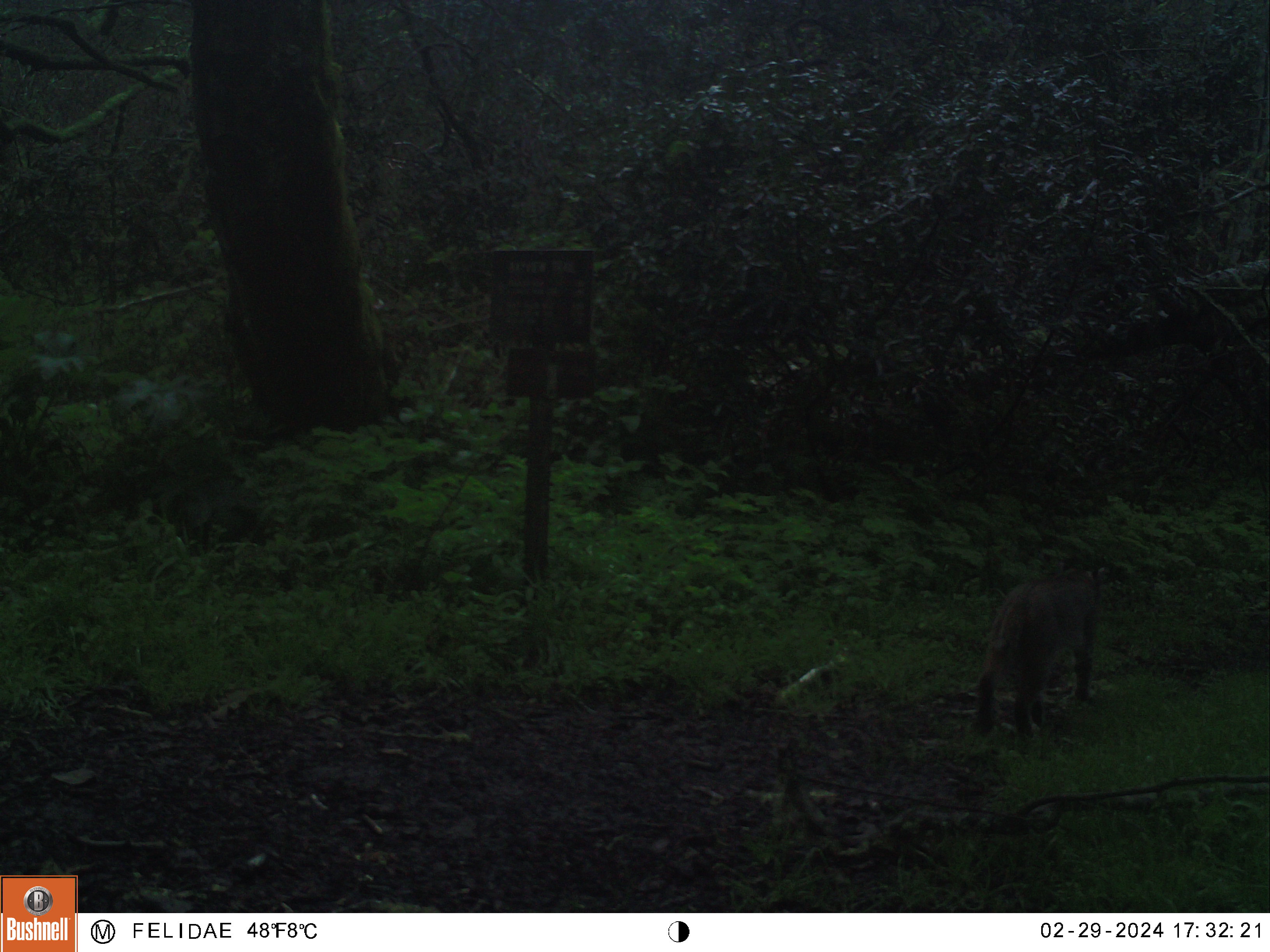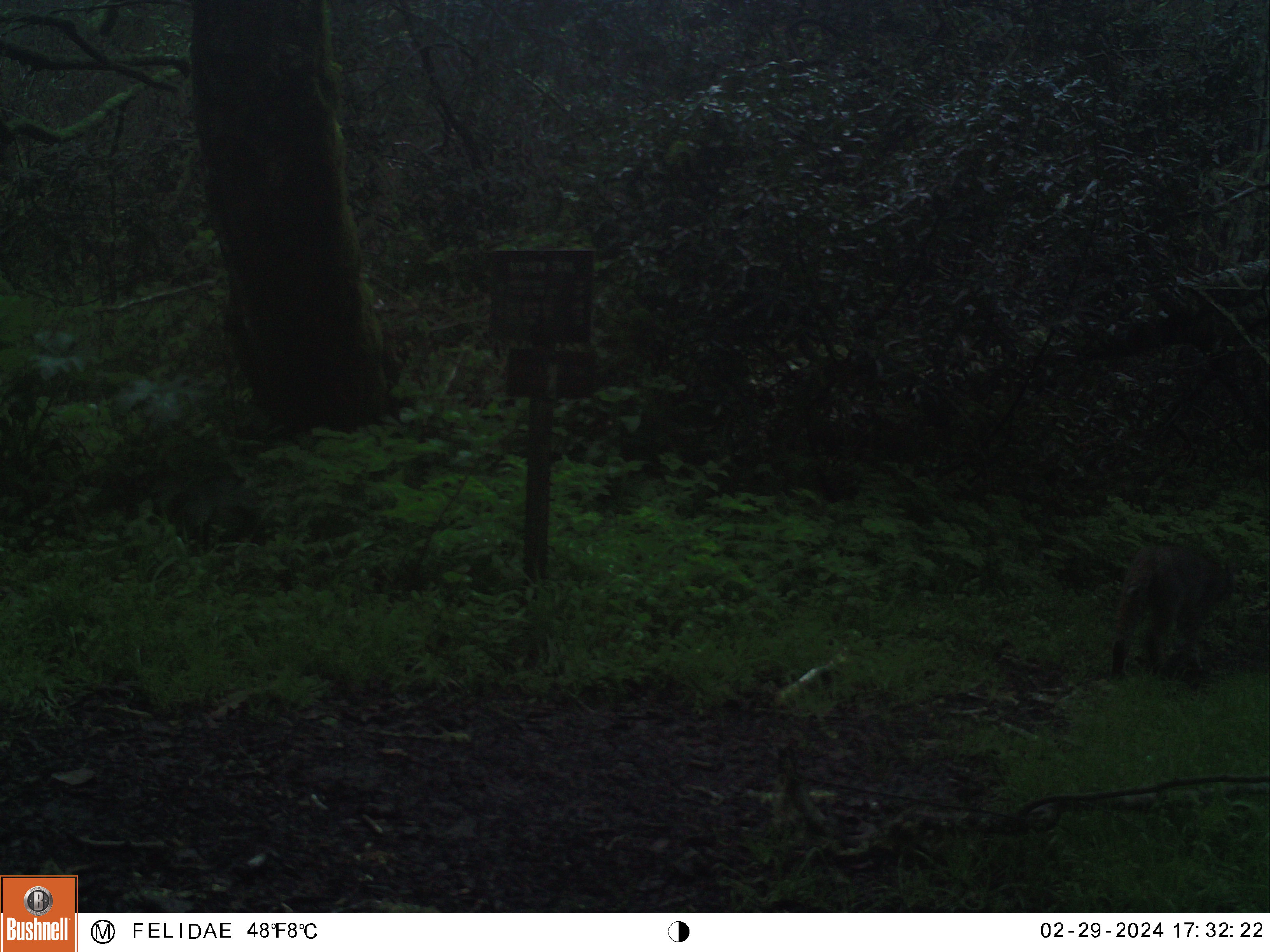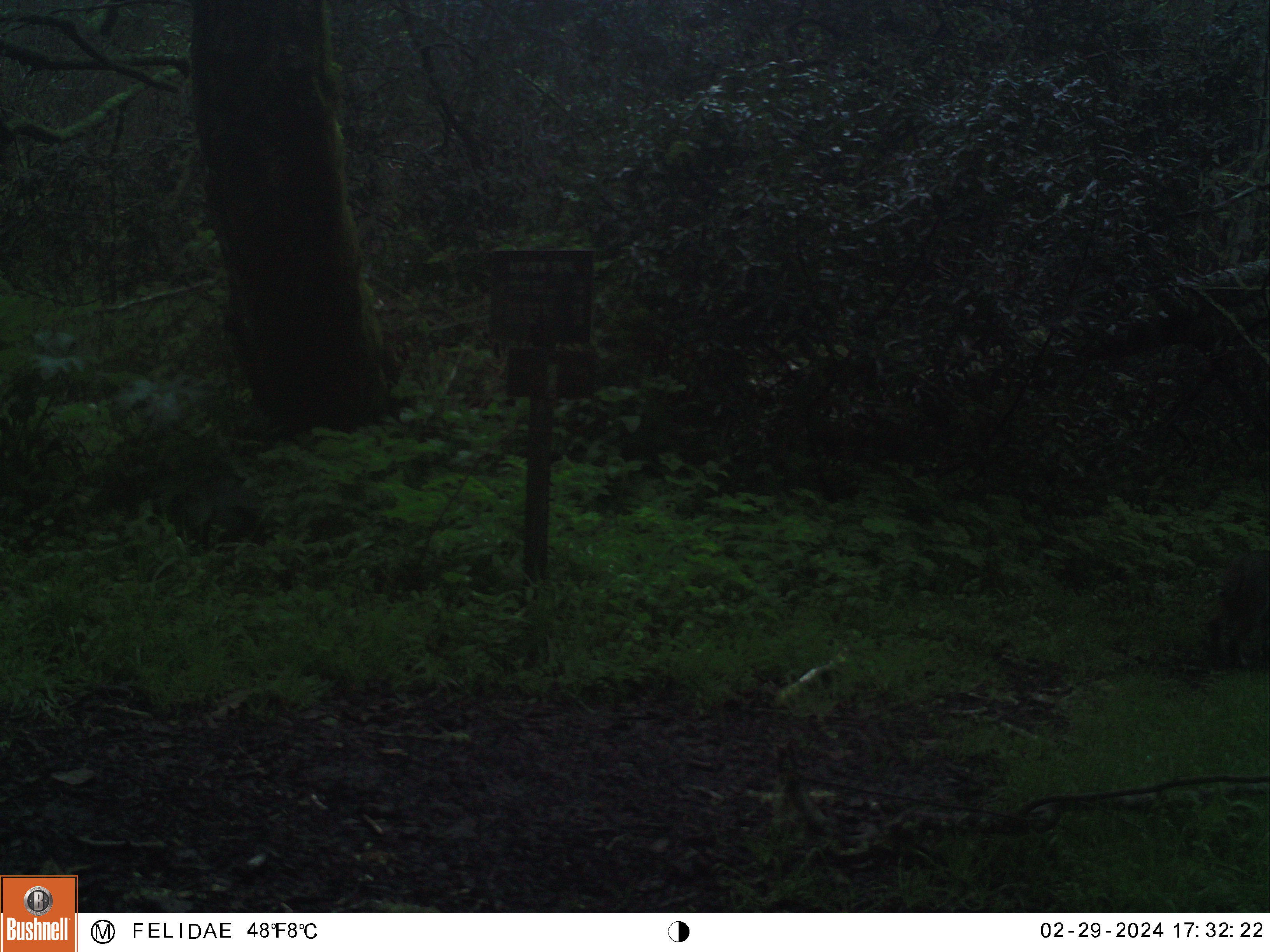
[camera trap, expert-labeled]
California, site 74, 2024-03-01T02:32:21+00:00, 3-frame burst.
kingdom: Animalia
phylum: Chordata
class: Mammalia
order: Carnivora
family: Felidae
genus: Lynx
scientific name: Lynx rufus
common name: bobcat